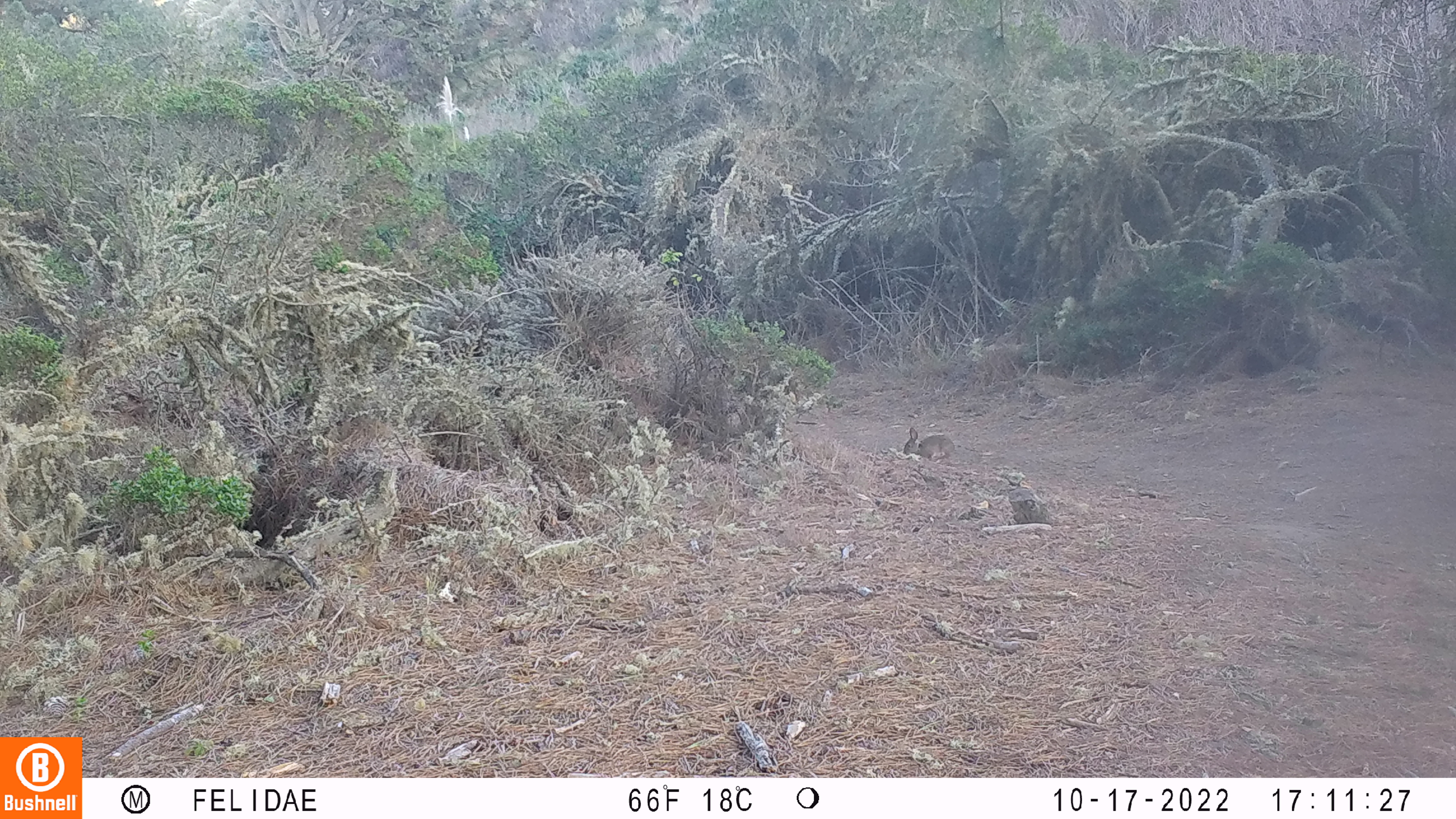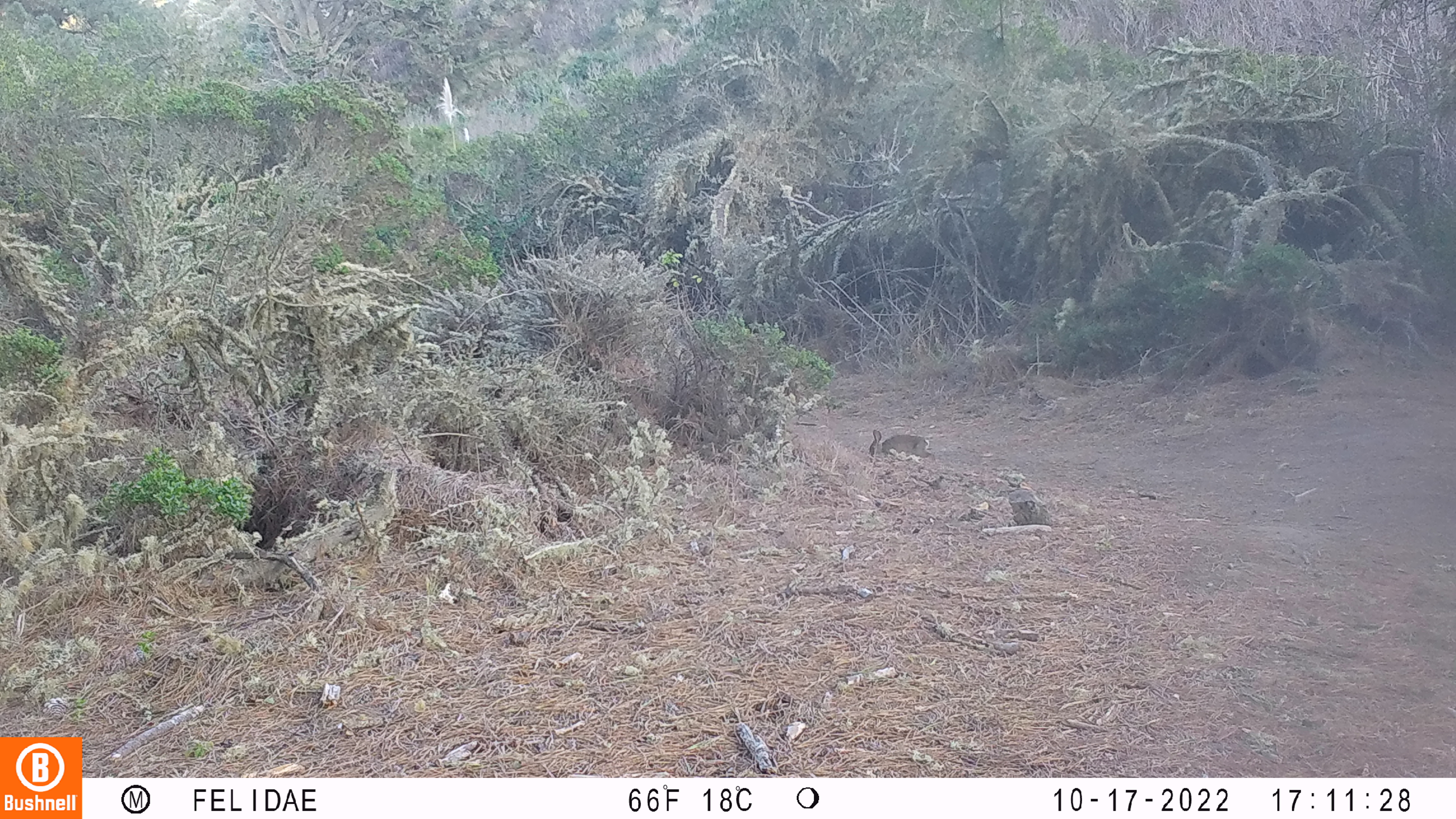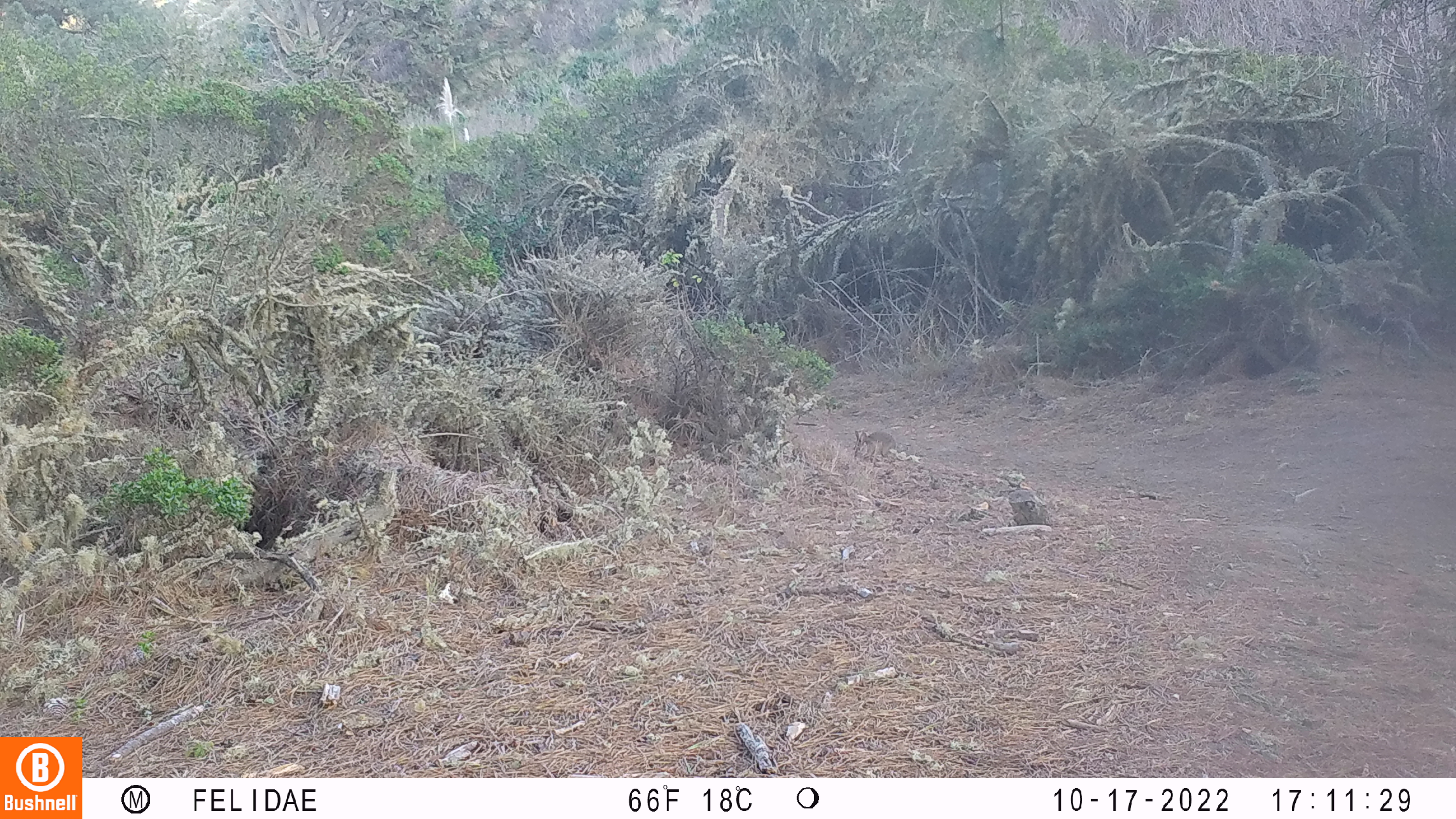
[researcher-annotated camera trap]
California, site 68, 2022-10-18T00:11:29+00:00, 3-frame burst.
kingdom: Animalia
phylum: Chordata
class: Mammalia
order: Lagomorpha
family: Leporidae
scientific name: Leporidae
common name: rabbit